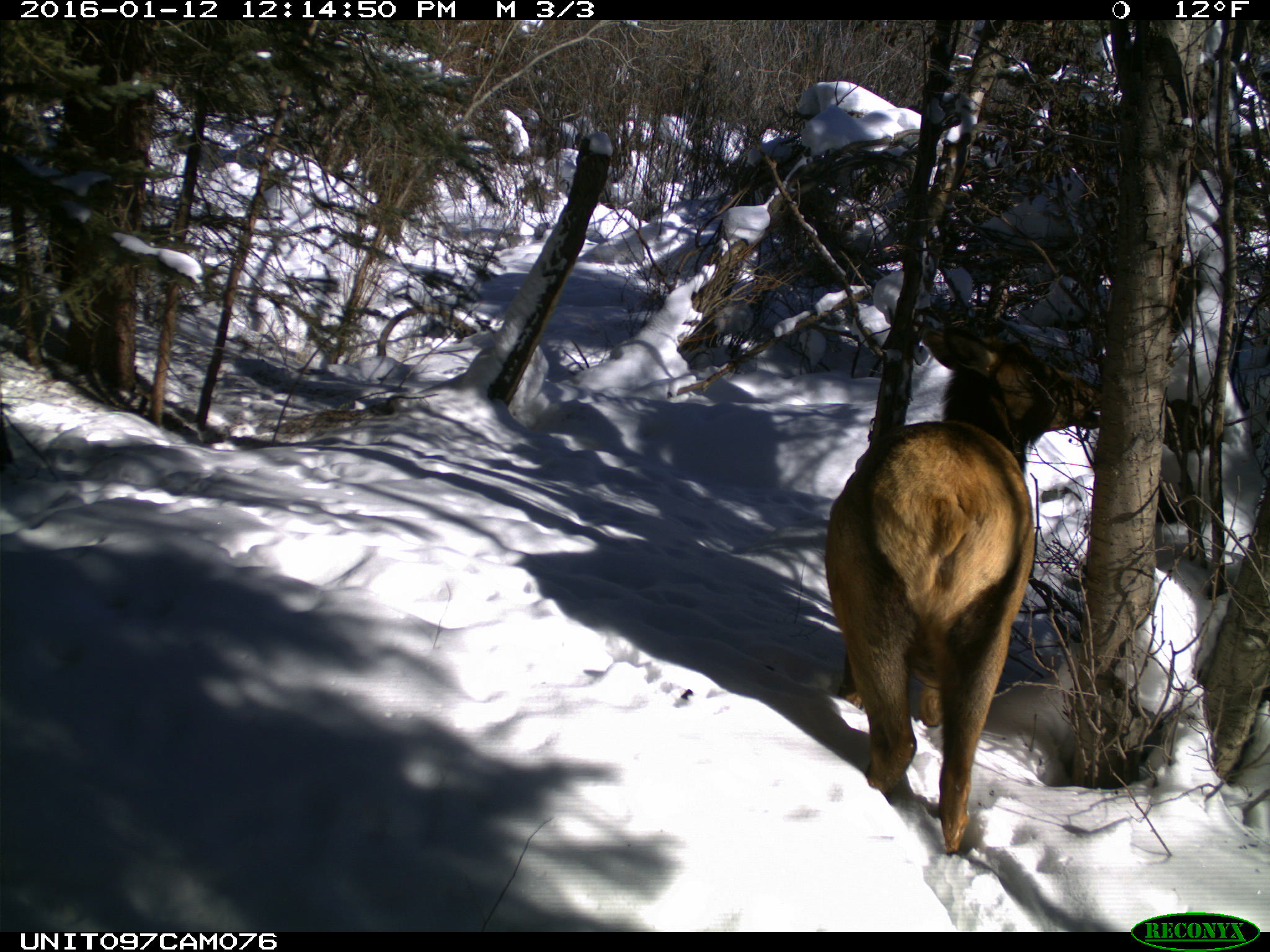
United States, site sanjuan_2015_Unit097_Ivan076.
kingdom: Animalia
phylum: Chordata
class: Mammalia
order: Artiodactyla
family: Cervidae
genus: Cervus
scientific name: Cervus elaphus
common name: red deer